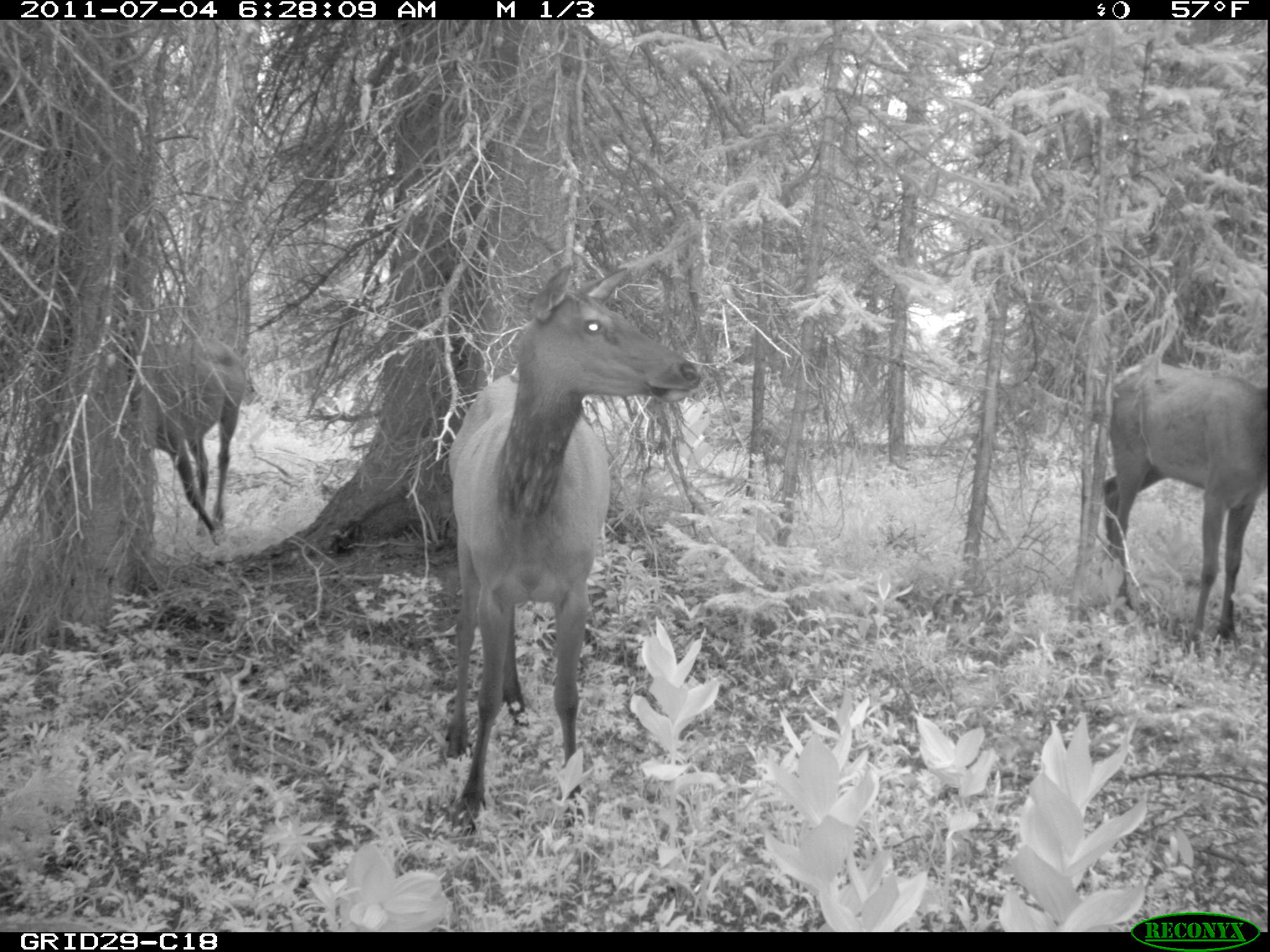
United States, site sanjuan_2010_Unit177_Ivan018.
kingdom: Animalia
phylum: Chordata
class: Mammalia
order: Artiodactyla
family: Cervidae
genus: Cervus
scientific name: Cervus elaphus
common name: red deer